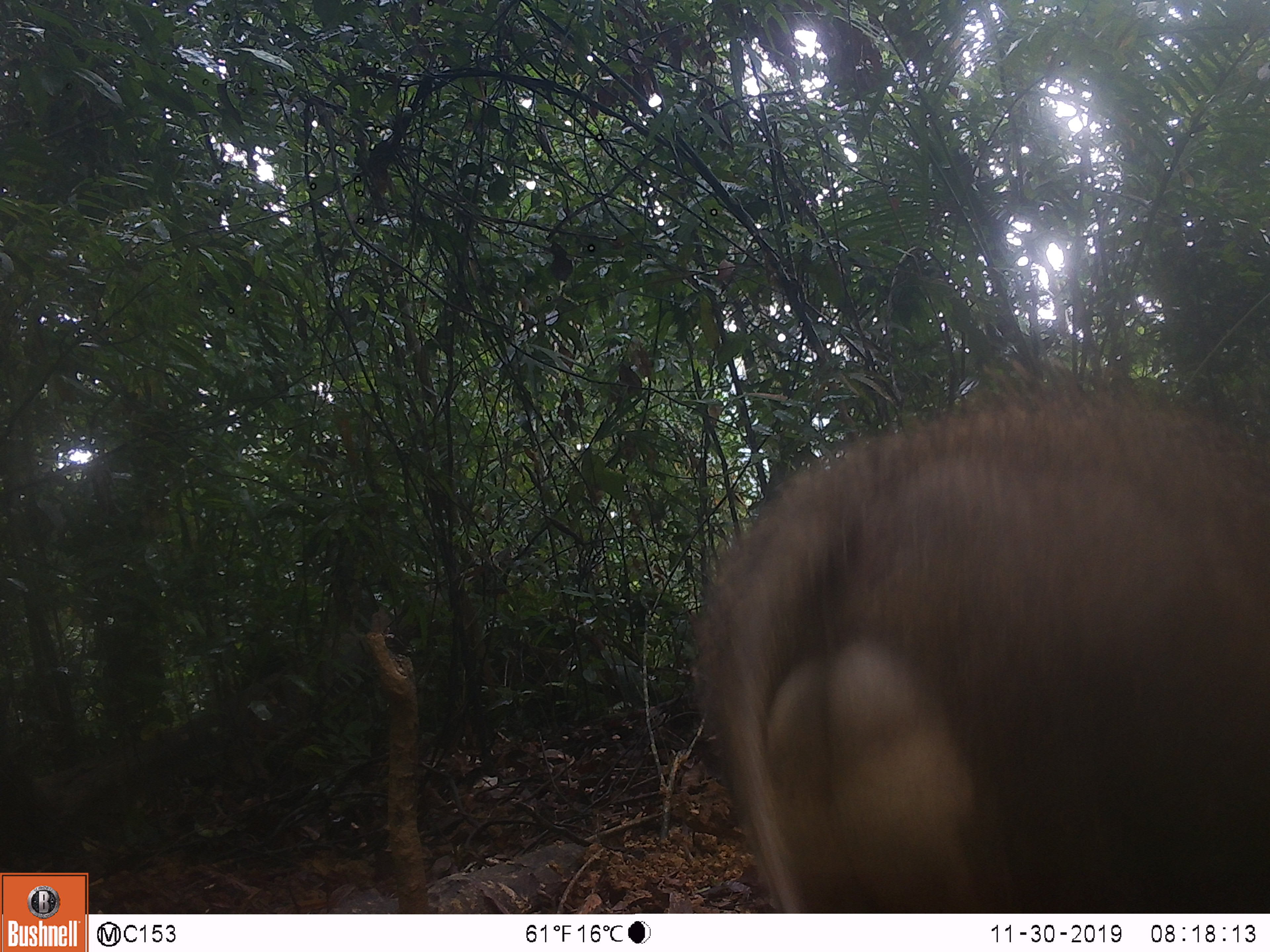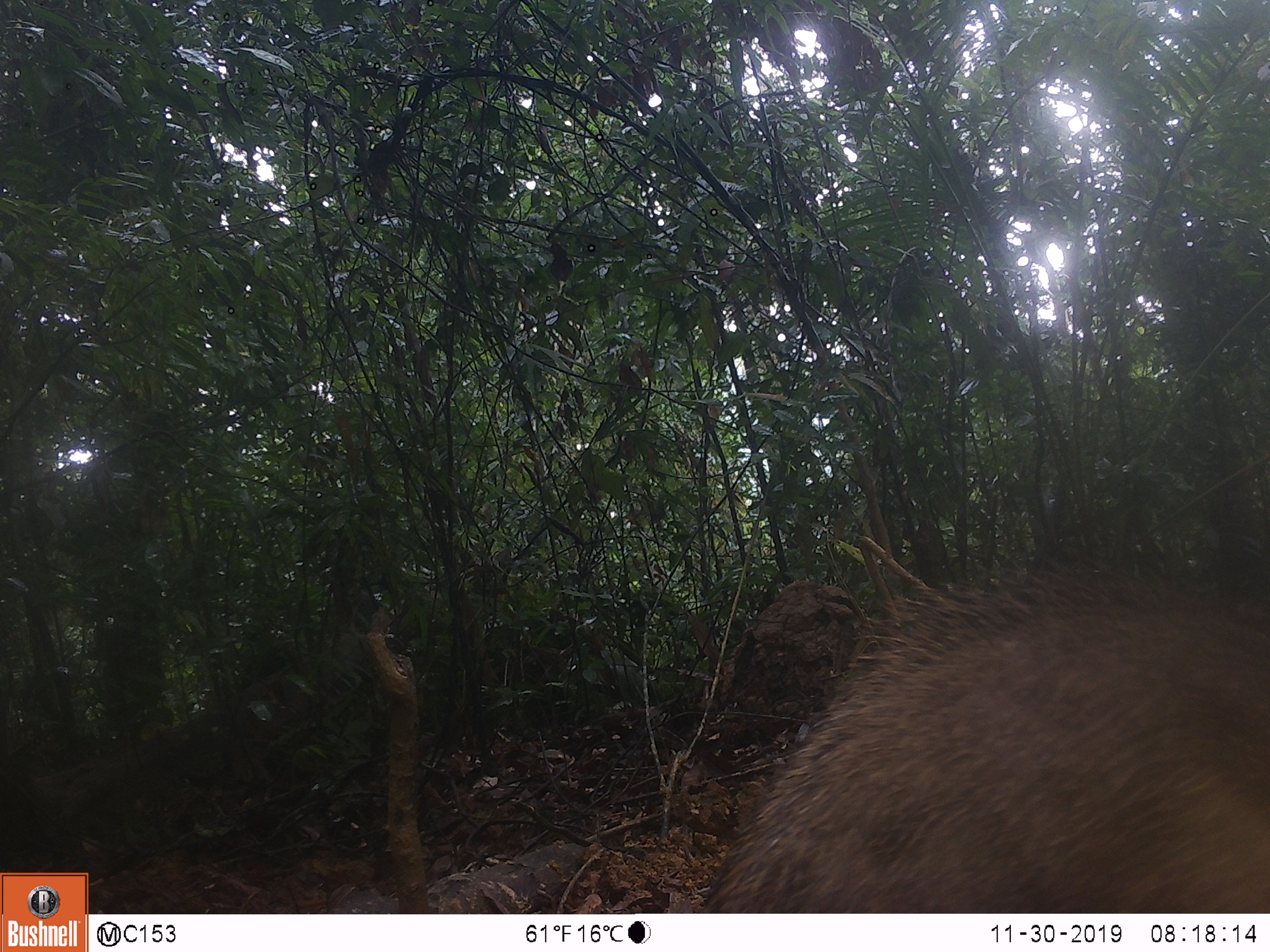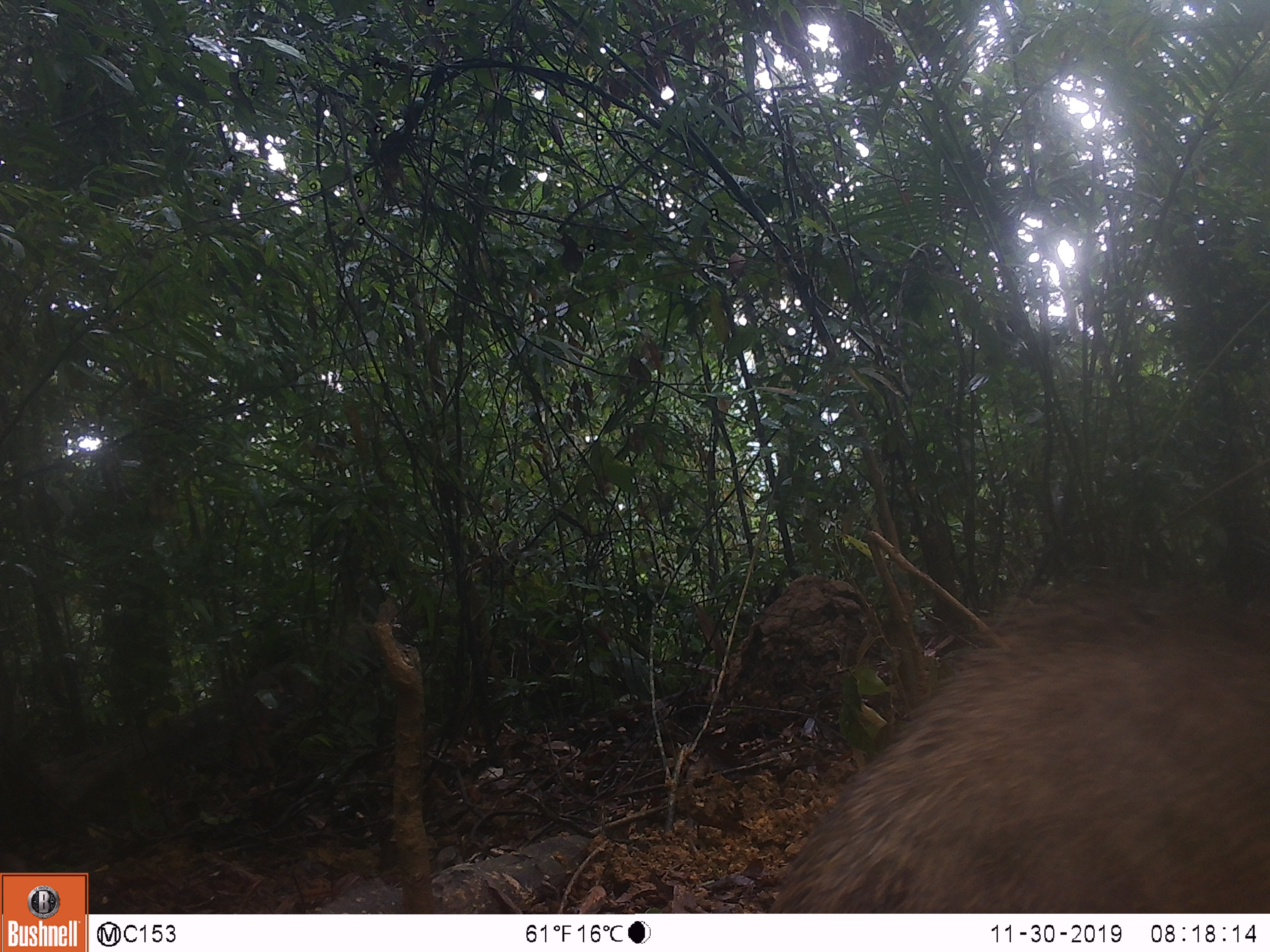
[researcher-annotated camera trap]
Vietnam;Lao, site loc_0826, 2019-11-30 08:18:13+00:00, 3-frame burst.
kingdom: Animalia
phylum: Chordata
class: Mammalia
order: Artiodactyla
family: Suidae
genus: Sus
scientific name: Sus scrofa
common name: eurasian wild pig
Eurasian wild pig (Sus scrofa). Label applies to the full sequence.